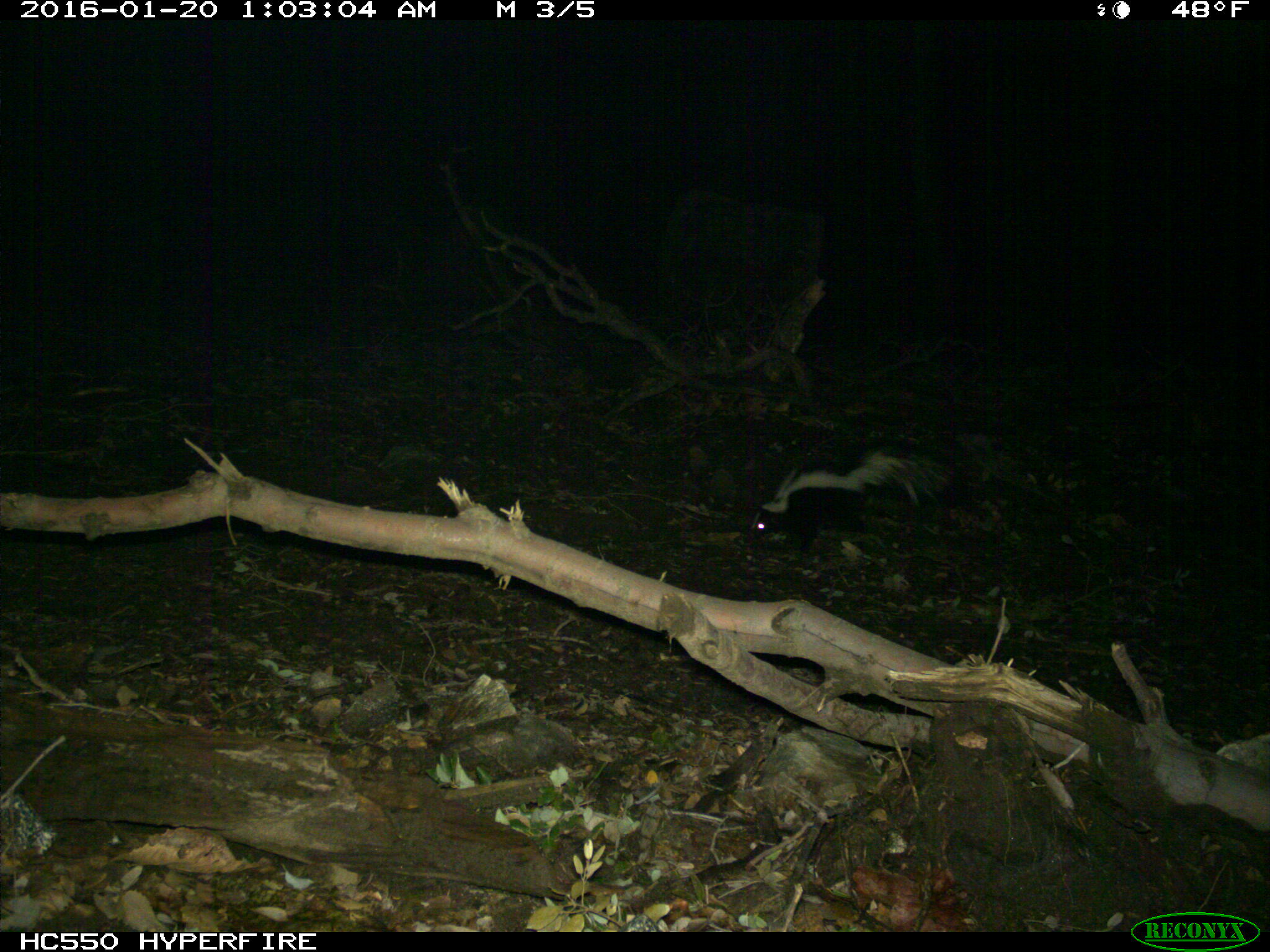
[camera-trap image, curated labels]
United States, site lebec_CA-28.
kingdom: Animalia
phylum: Chordata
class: Mammalia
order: Carnivora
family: Mephitidae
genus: Mephitis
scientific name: Mephitis mephitis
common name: striped skunk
Mephitis mephitis (striped skunk).